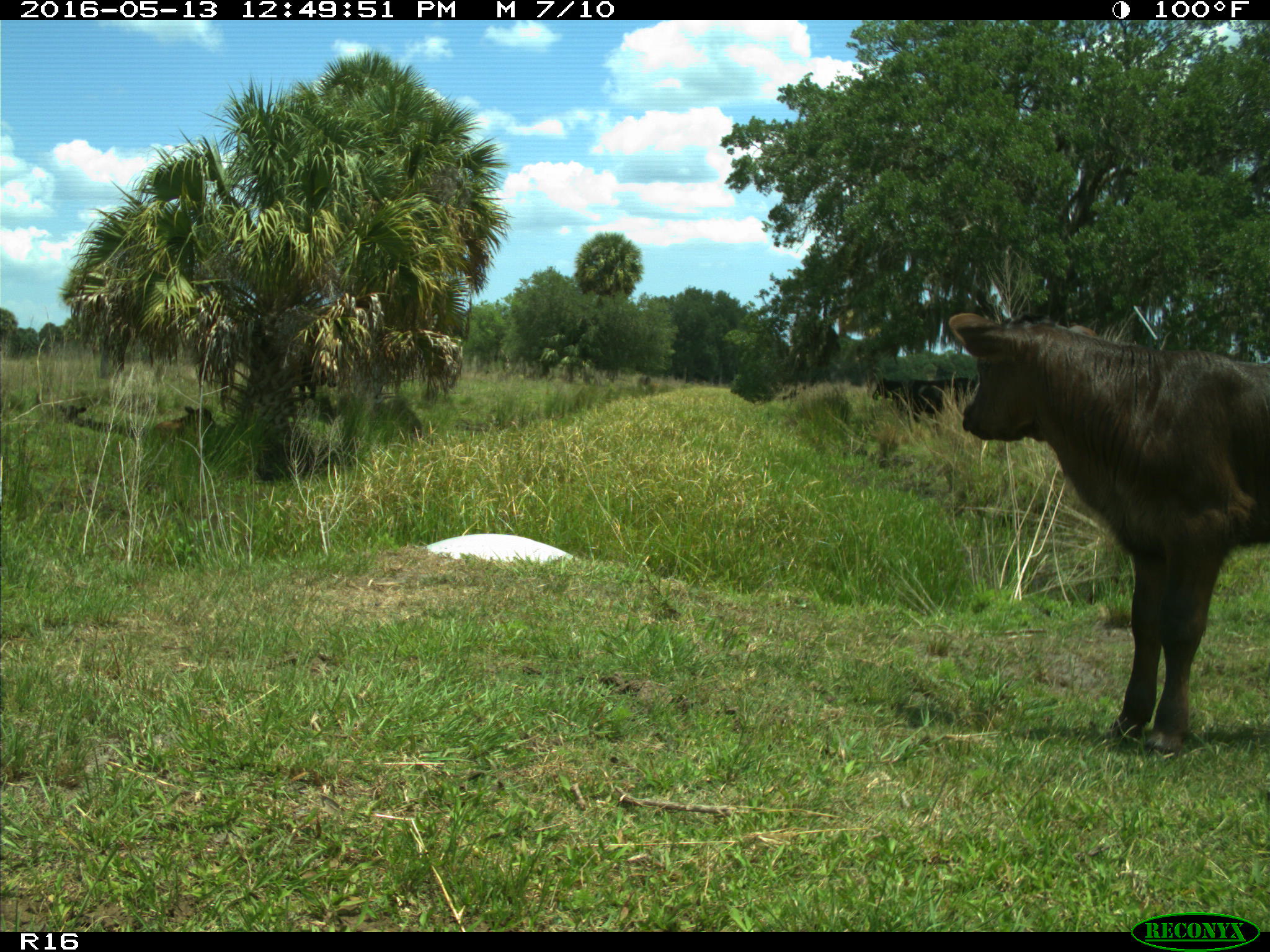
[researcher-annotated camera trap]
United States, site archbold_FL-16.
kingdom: Animalia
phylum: Chordata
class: Mammalia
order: Artiodactyla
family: Bovidae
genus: Bos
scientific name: Bos taurus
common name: domestic cow